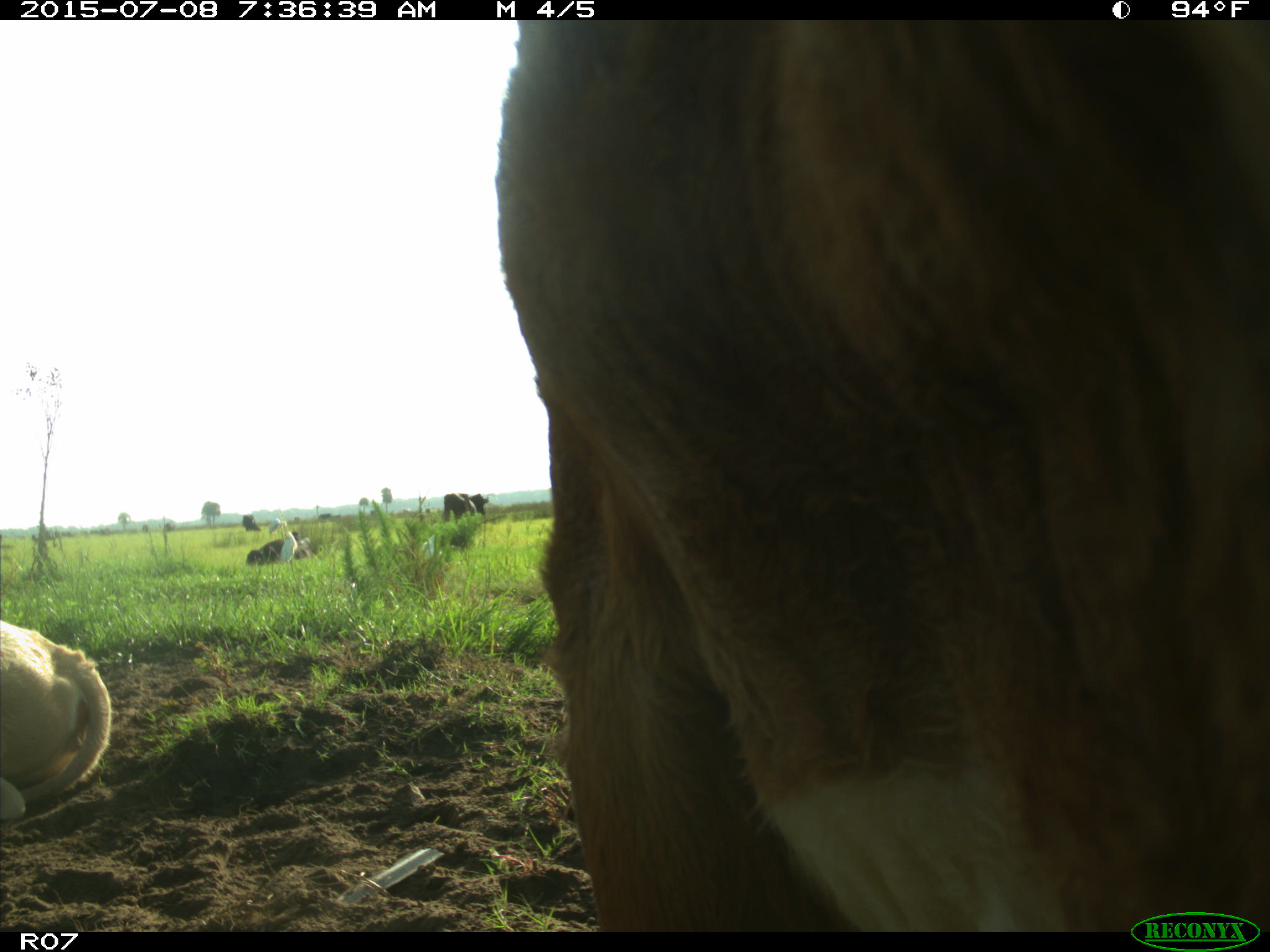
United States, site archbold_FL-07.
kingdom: Animalia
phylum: Chordata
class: Mammalia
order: Artiodactyla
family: Bovidae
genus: Bos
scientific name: Bos taurus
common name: domestic cow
Bos taurus (domestic cow).